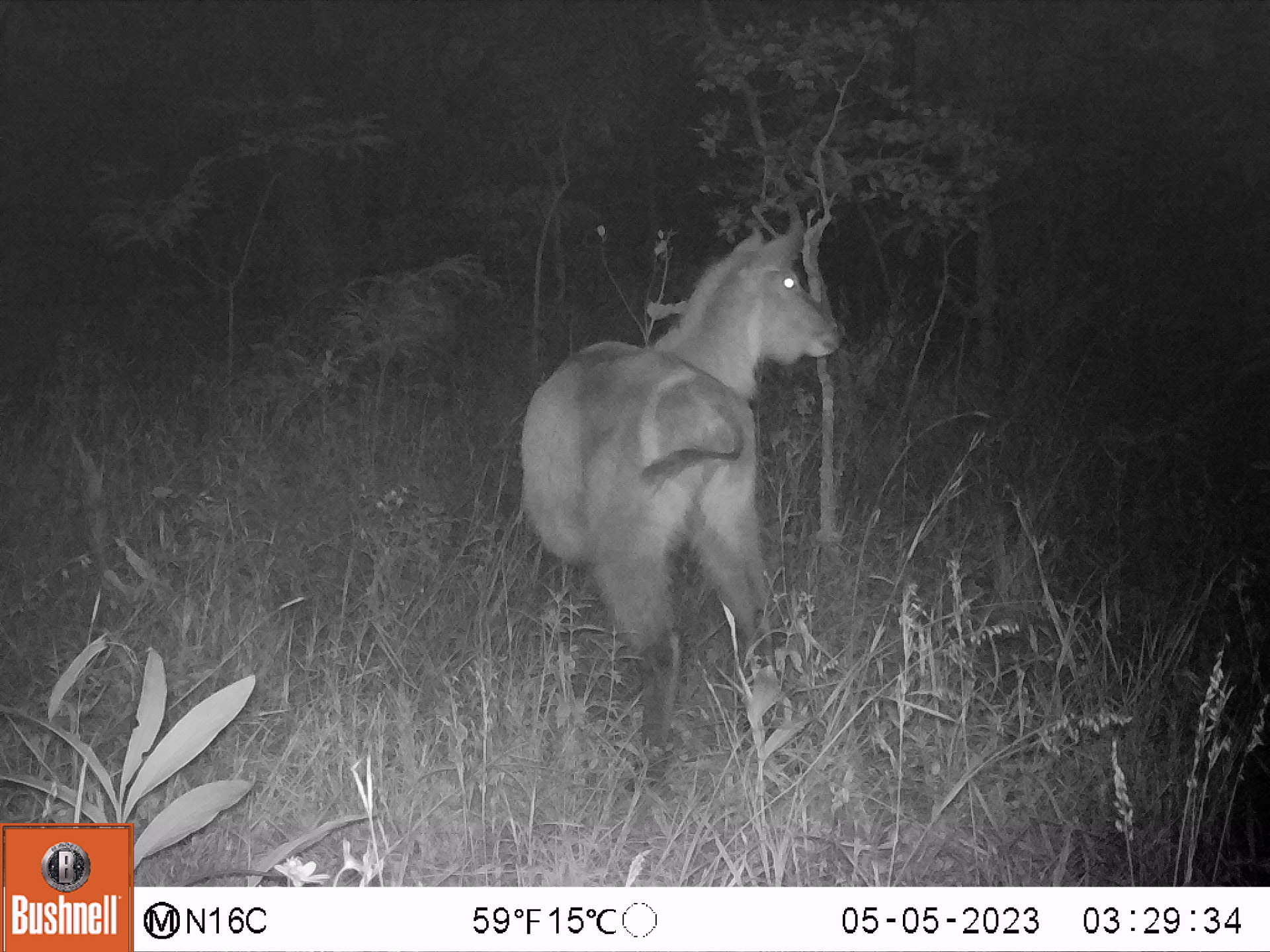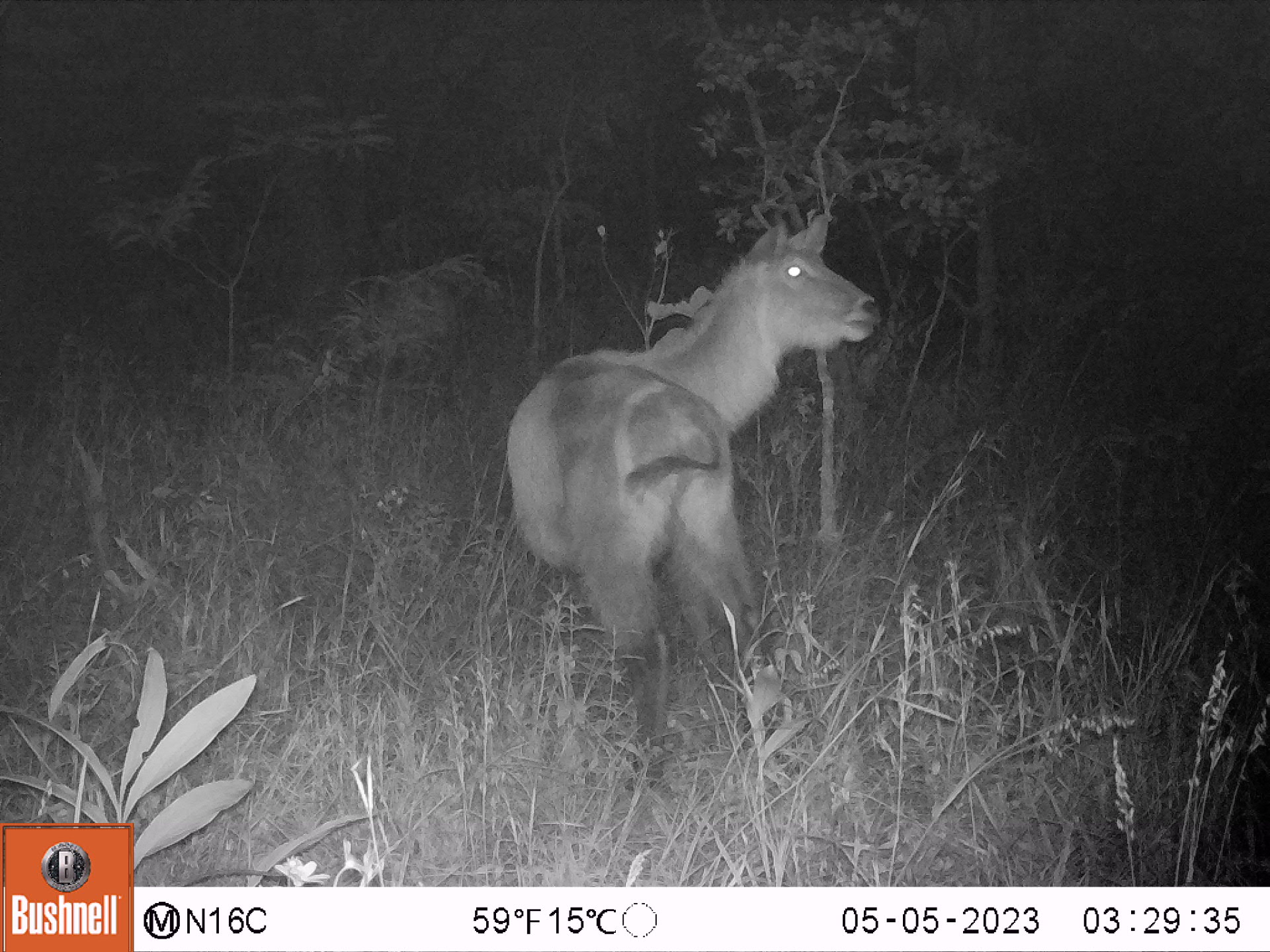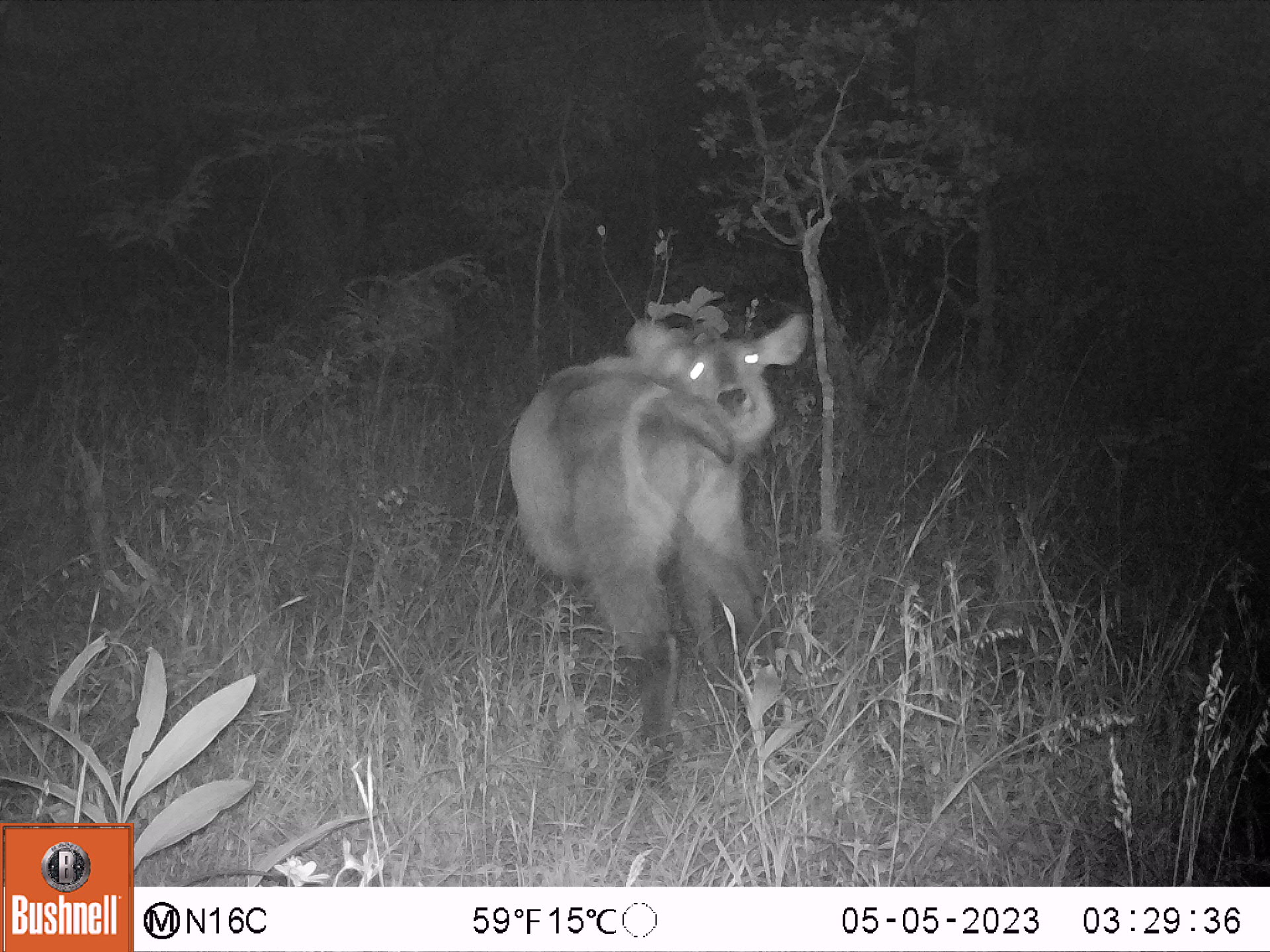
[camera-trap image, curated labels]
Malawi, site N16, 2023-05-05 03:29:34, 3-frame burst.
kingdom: Animalia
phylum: Chordata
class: Mammalia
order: Artiodactyla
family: Bovidae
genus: Kobus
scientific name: Kobus ellipsiprymnus ellipsiprymnus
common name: common waterbuck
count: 1